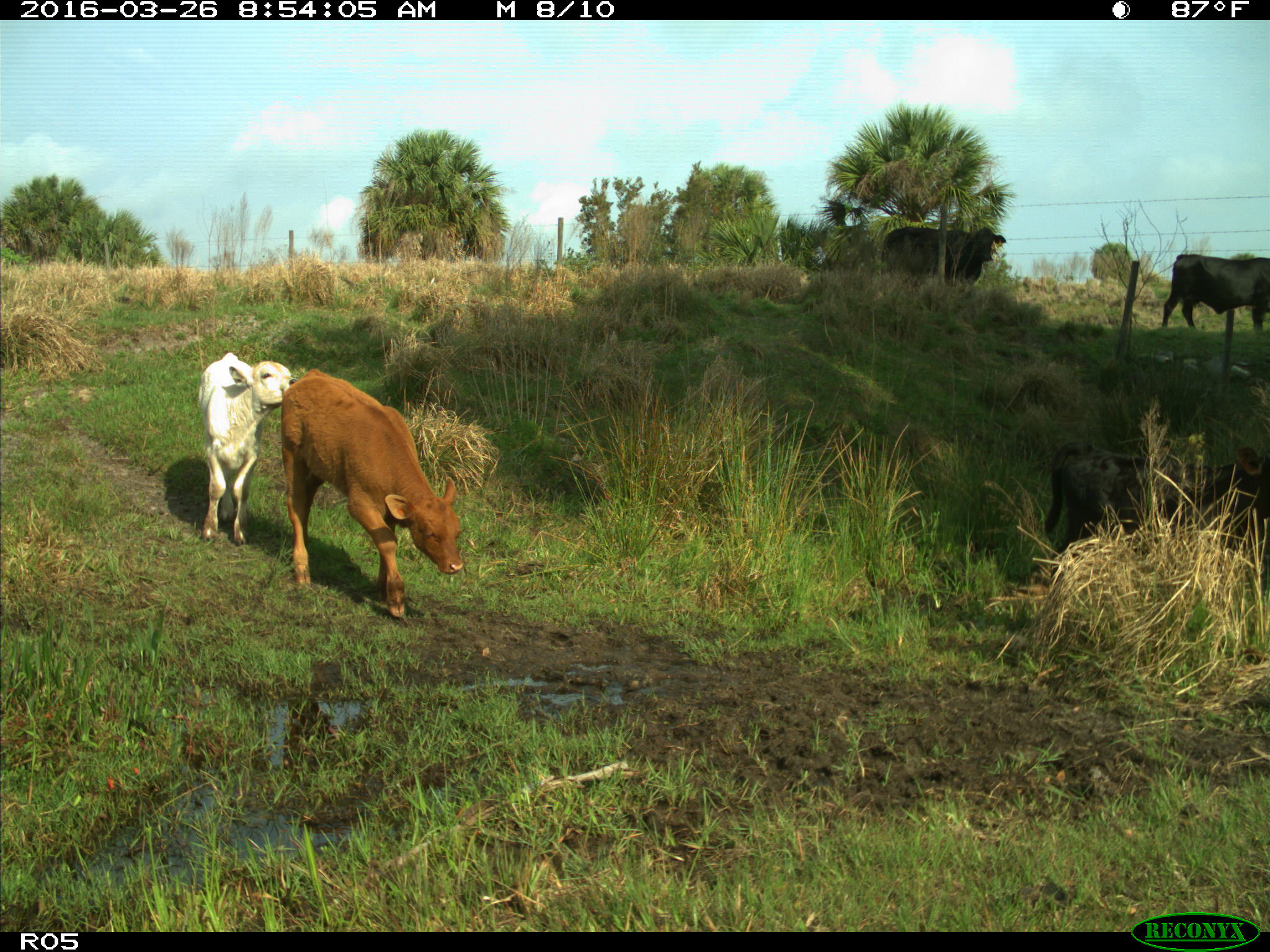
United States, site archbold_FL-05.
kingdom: Animalia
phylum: Chordata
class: Mammalia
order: Artiodactyla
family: Bovidae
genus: Bos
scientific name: Bos taurus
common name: domestic cow